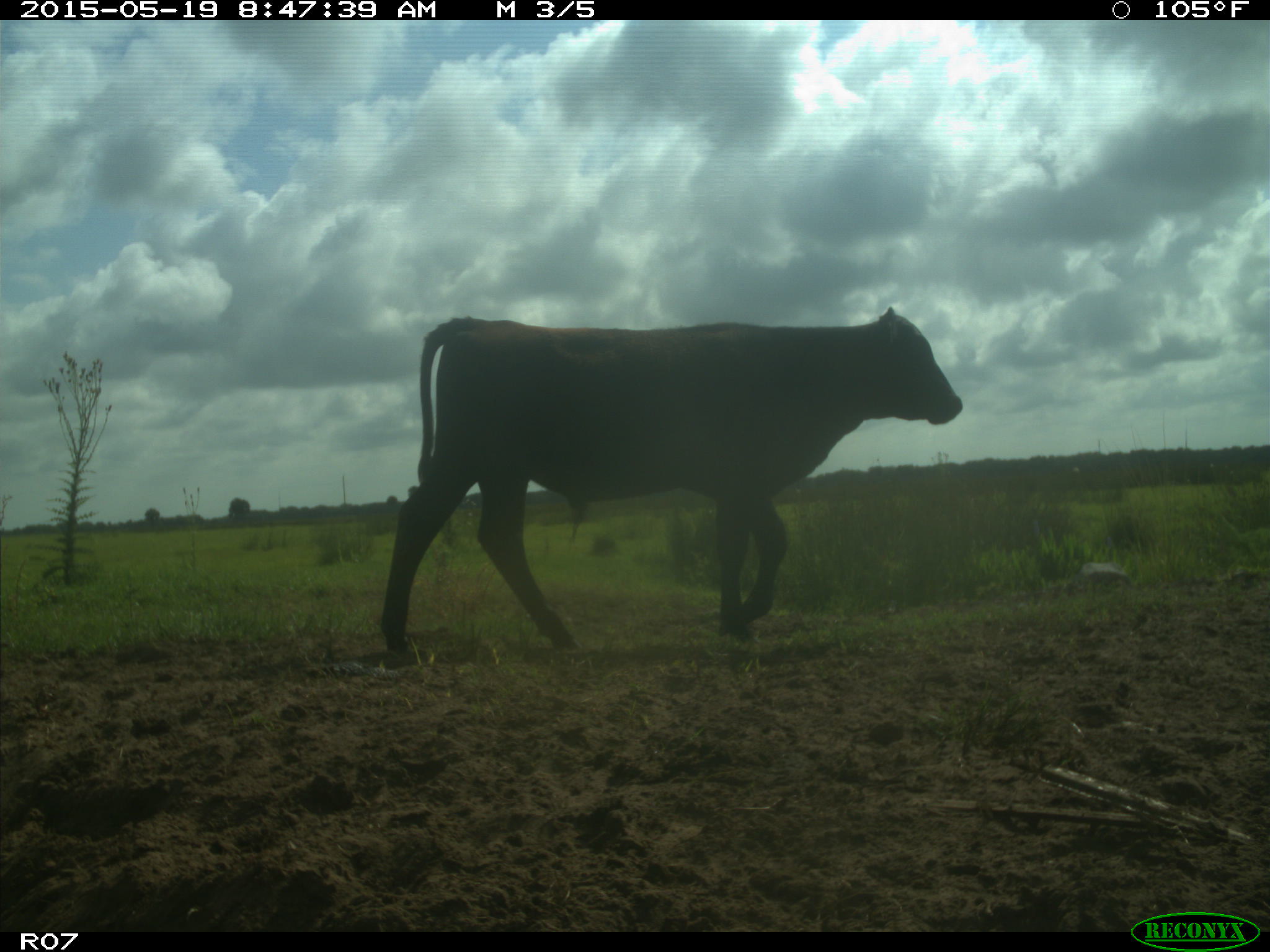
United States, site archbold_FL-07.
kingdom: Animalia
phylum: Chordata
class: Mammalia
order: Artiodactyla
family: Bovidae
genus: Bos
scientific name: Bos taurus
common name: domestic cow